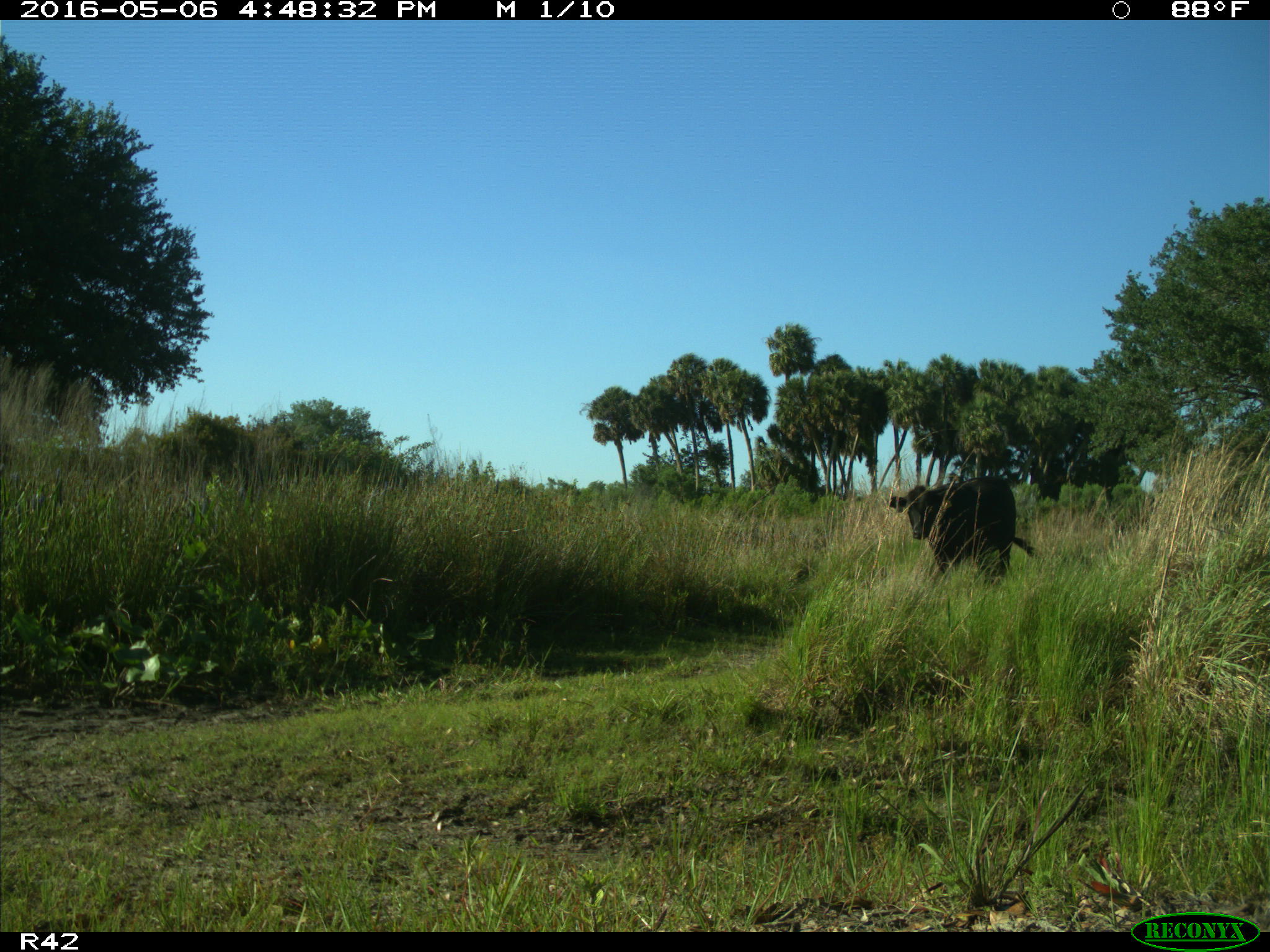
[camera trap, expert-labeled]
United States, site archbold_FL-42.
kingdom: Animalia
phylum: Chordata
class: Mammalia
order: Artiodactyla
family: Bovidae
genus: Bos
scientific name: Bos taurus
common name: domestic cow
Bos taurus (domestic cow).